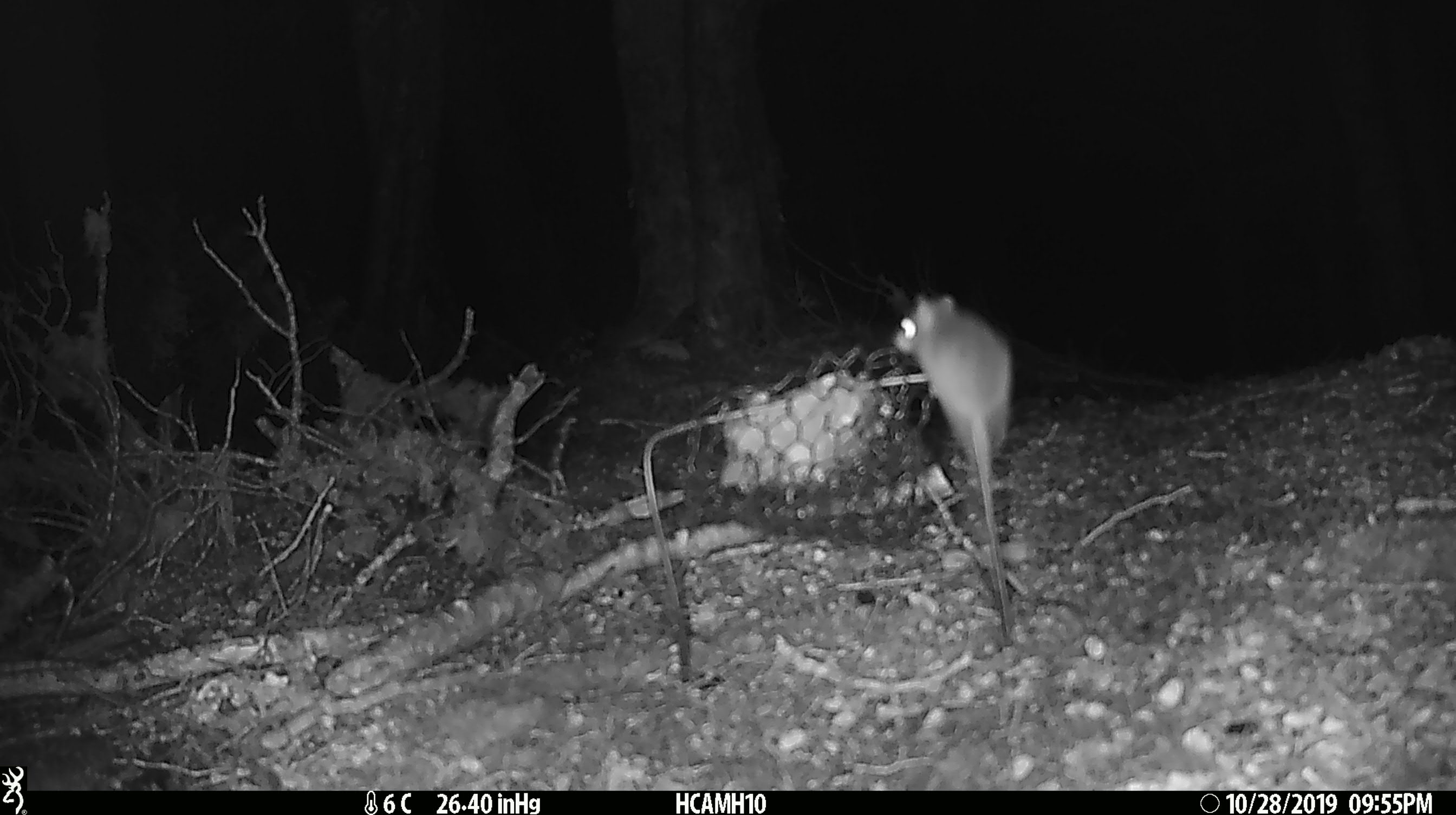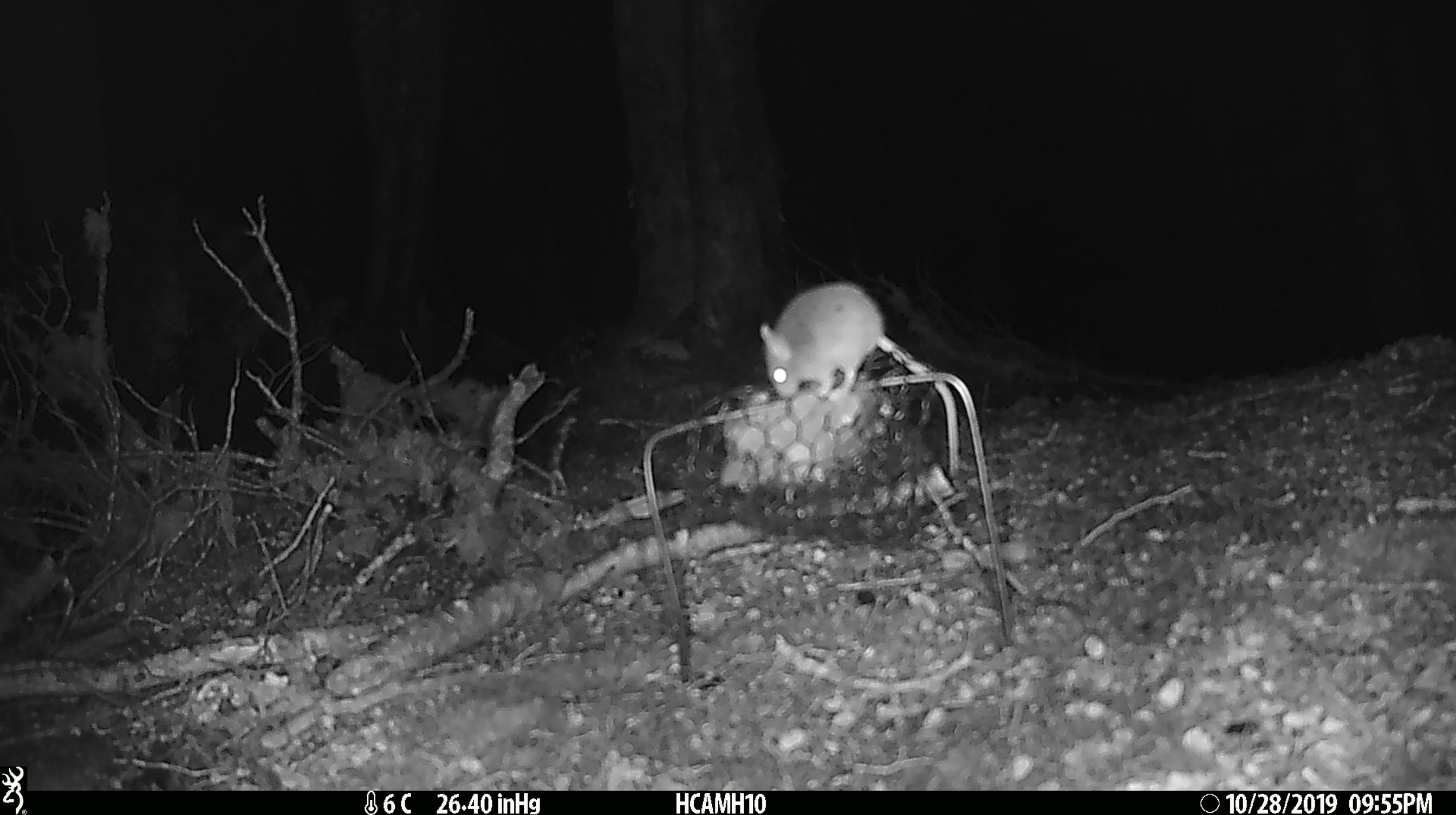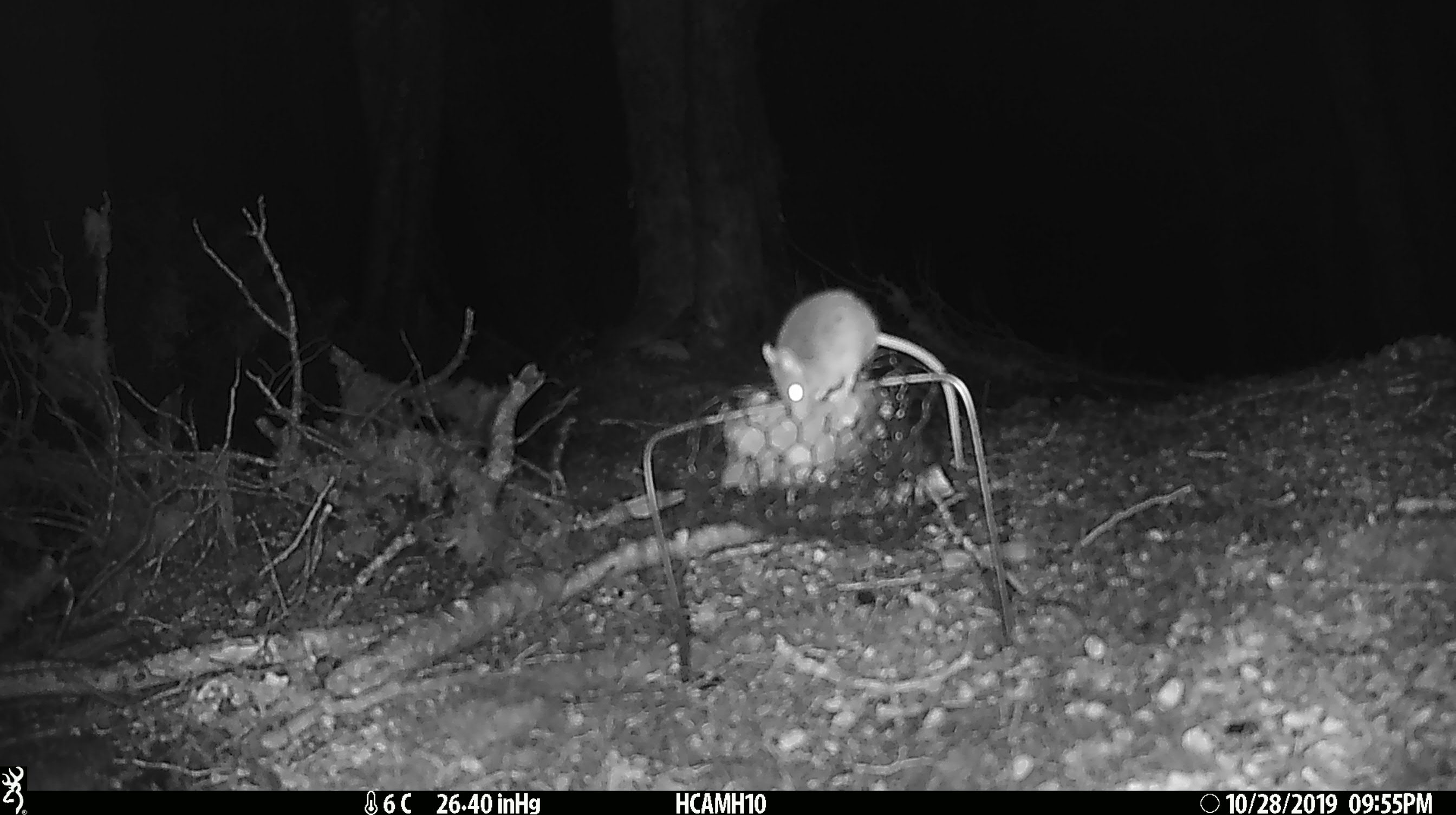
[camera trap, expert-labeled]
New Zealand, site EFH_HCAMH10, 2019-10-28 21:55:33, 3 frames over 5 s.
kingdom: Animalia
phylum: Chordata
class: Mammalia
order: Rodentia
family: Muridae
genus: Mus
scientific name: Mus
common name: mouse